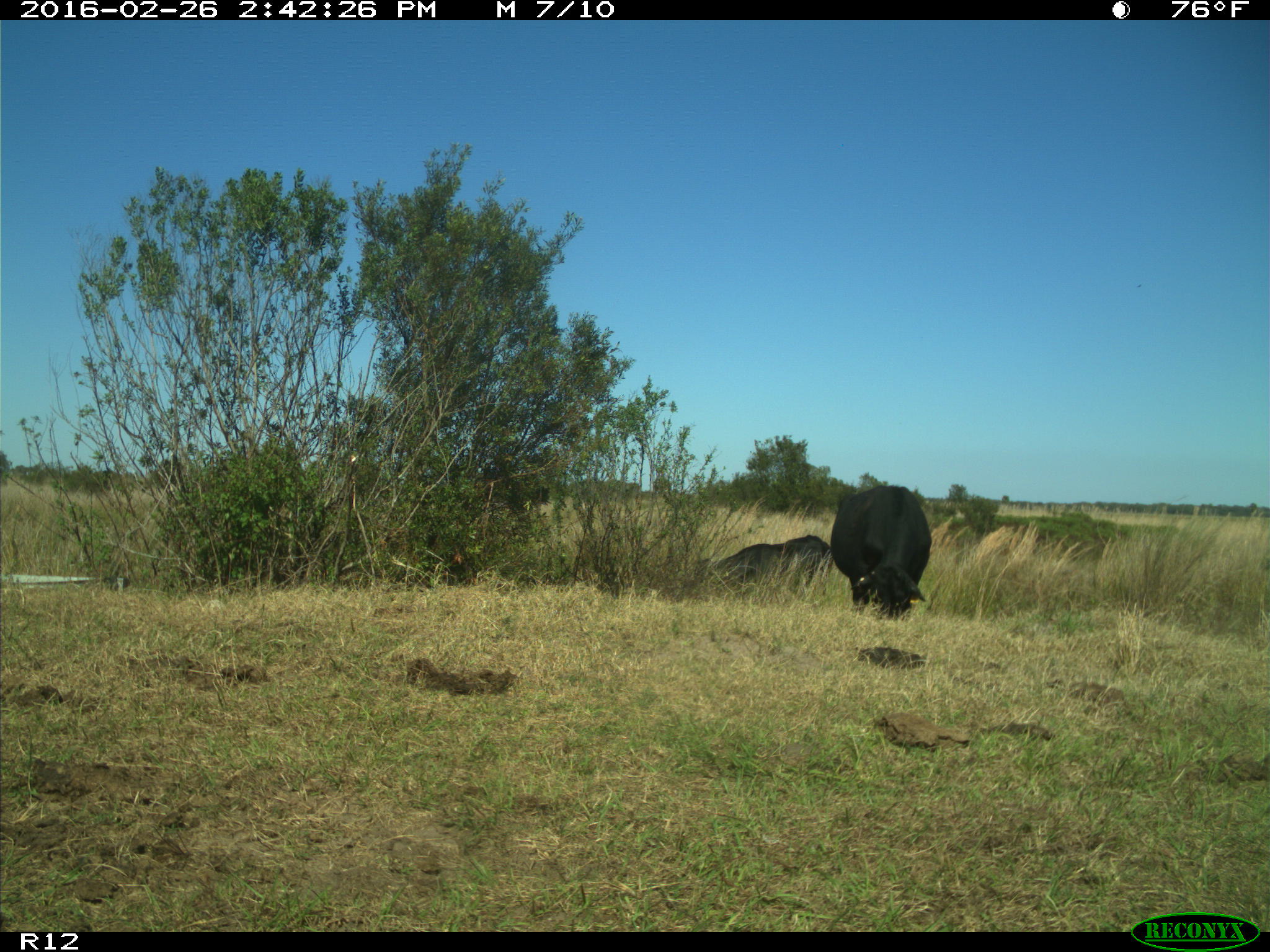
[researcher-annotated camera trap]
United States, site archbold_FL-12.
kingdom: Animalia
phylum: Chordata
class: Mammalia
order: Artiodactyla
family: Bovidae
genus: Bos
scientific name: Bos taurus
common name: domestic cow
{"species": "Bos taurus (domestic cow)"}